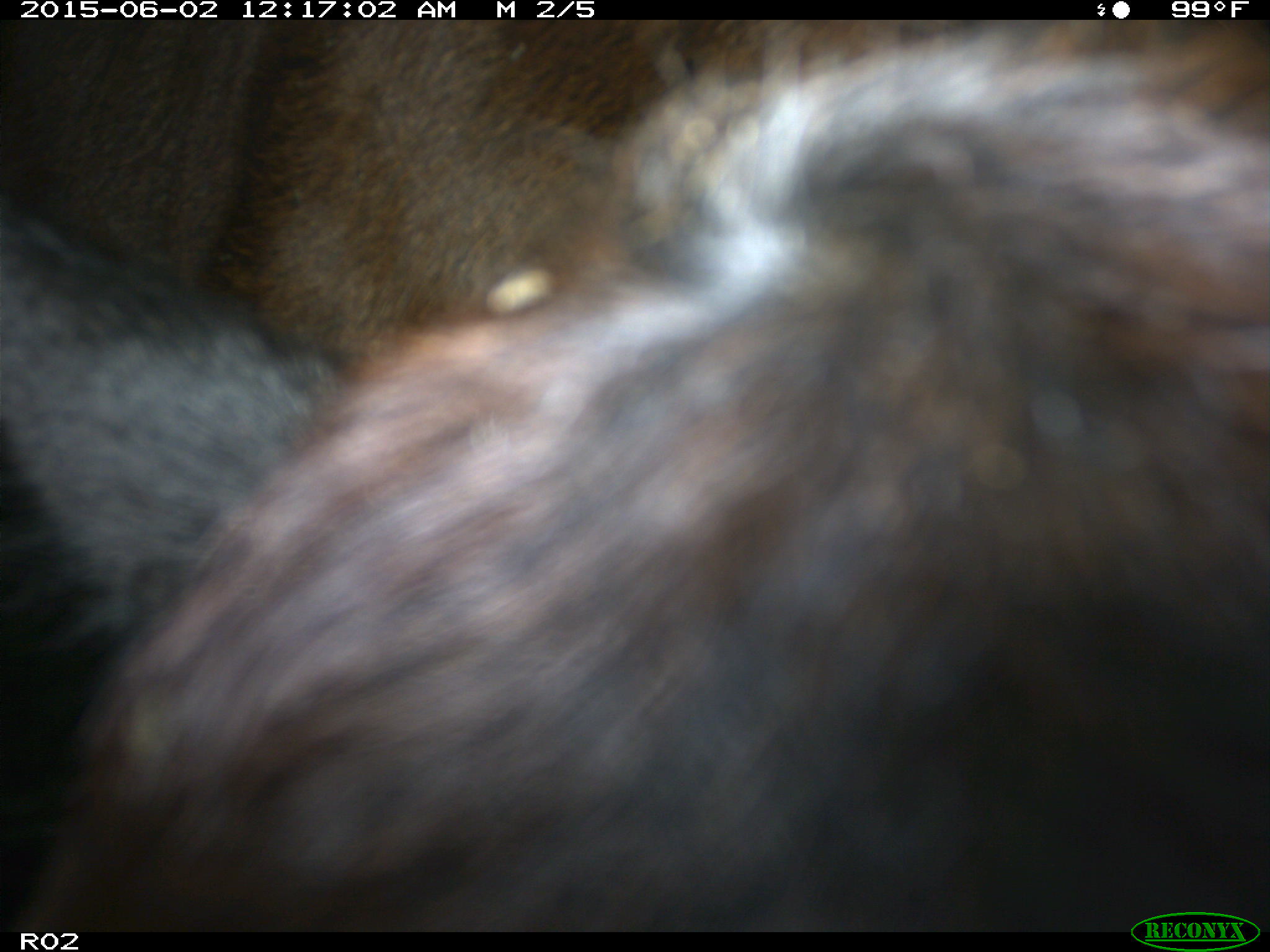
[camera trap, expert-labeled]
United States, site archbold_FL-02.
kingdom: Animalia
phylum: Chordata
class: Mammalia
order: Artiodactyla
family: Bovidae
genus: Bos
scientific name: Bos taurus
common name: domestic cow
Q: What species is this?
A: Bos taurus (domestic cow).